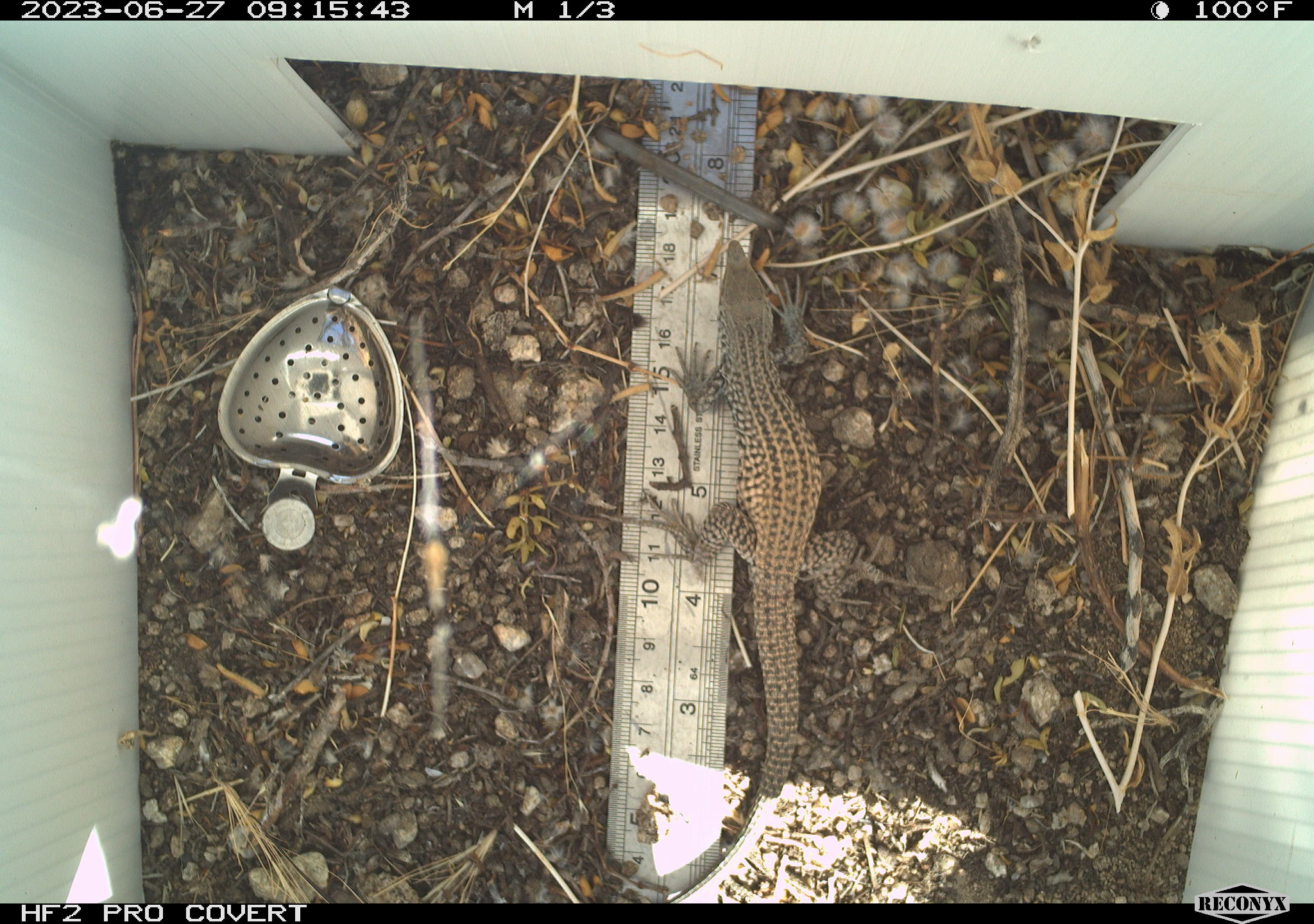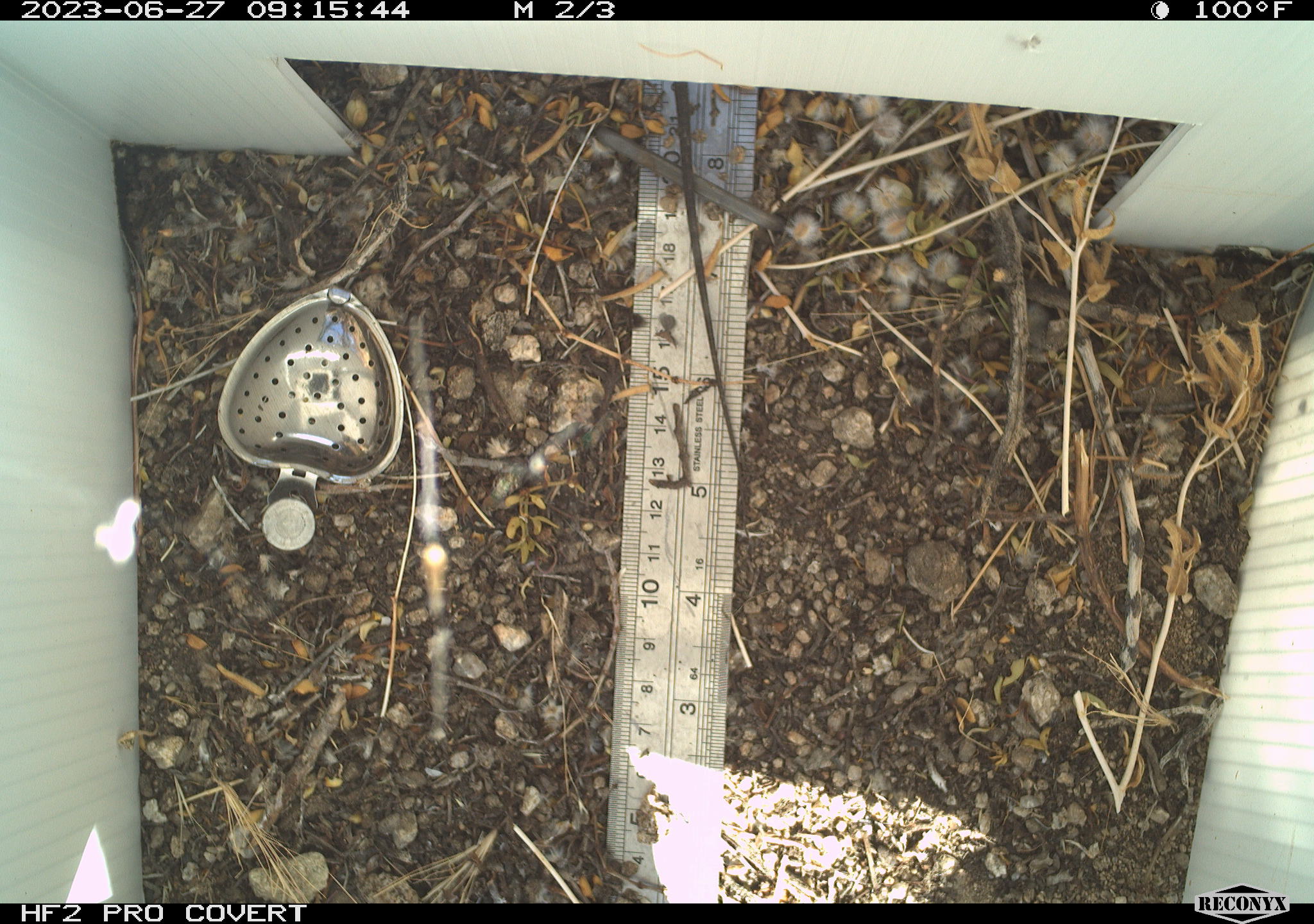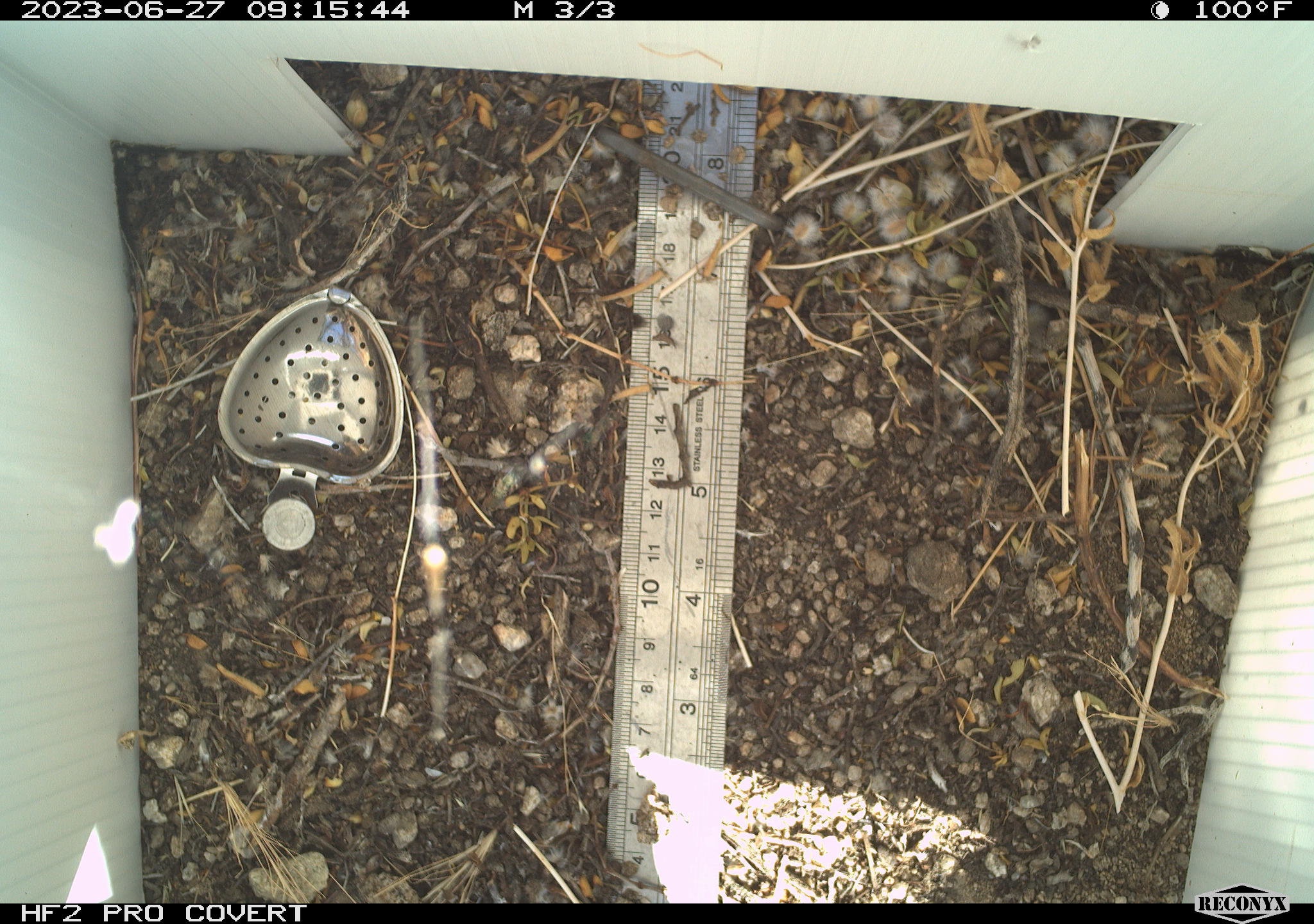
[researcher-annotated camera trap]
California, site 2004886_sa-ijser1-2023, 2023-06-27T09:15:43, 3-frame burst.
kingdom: Animalia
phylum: Chordata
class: Reptilia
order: Squamata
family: Teiidae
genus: Aspidoscelis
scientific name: Aspidoscelis tigris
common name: western whiptail